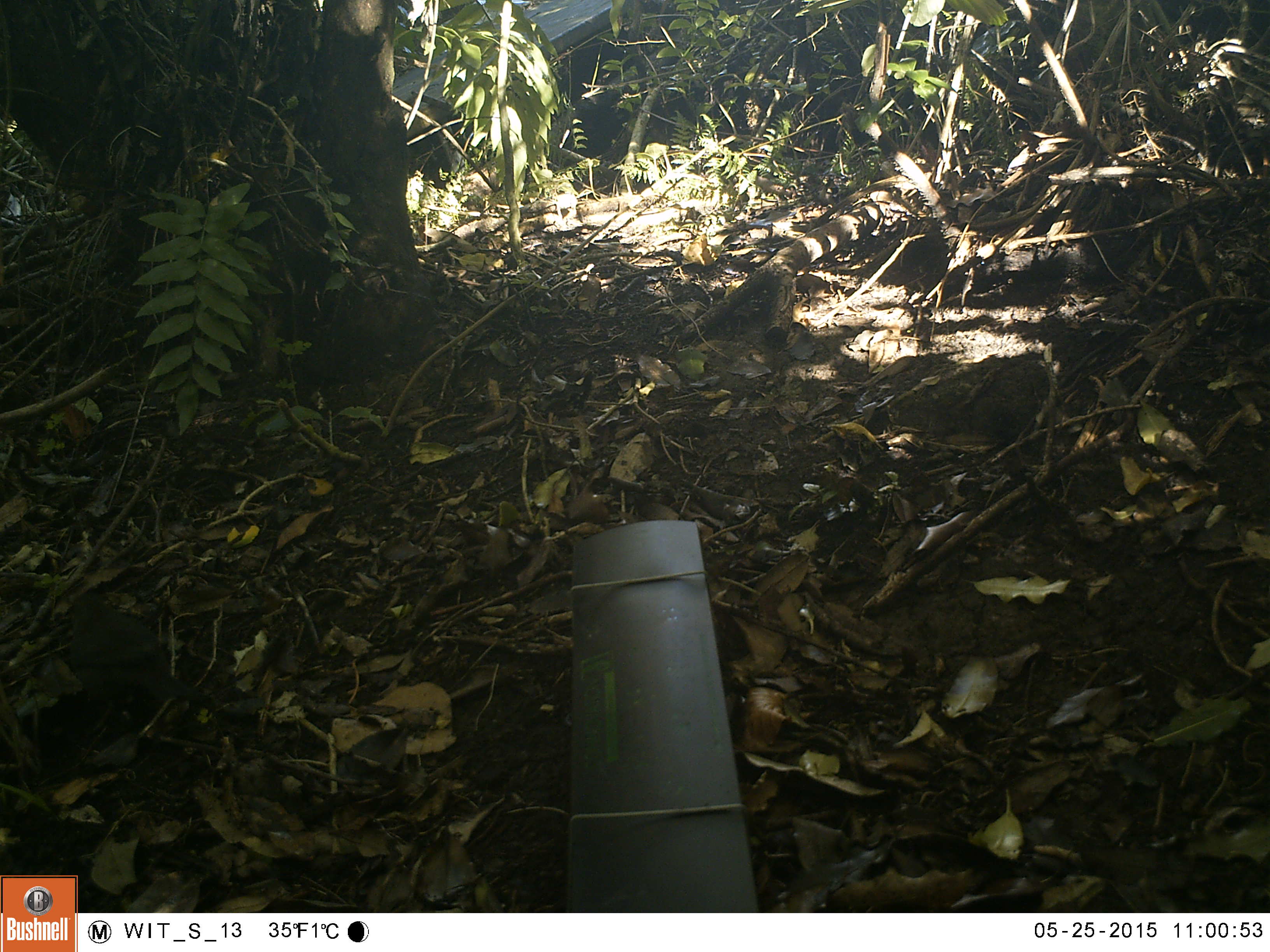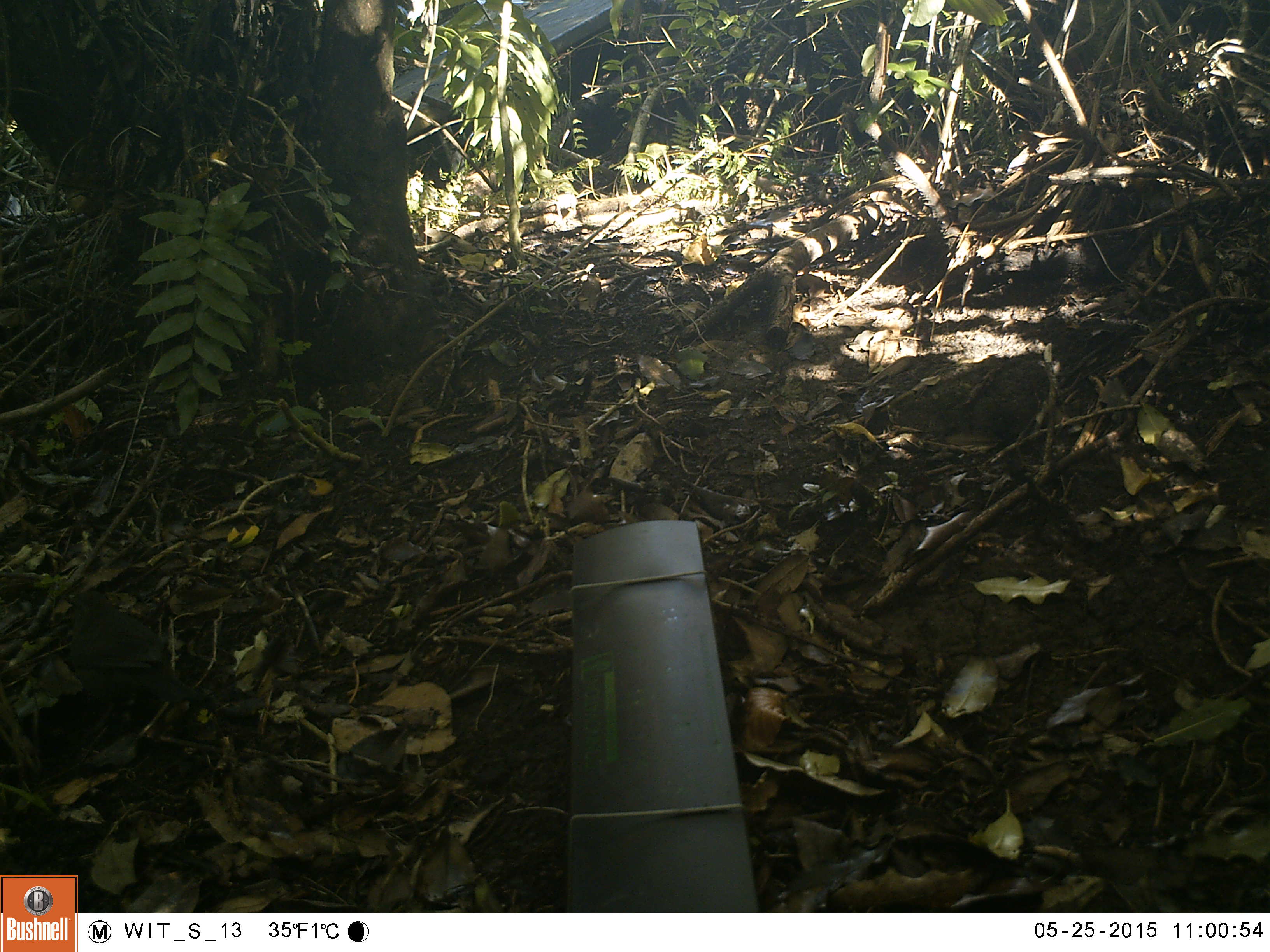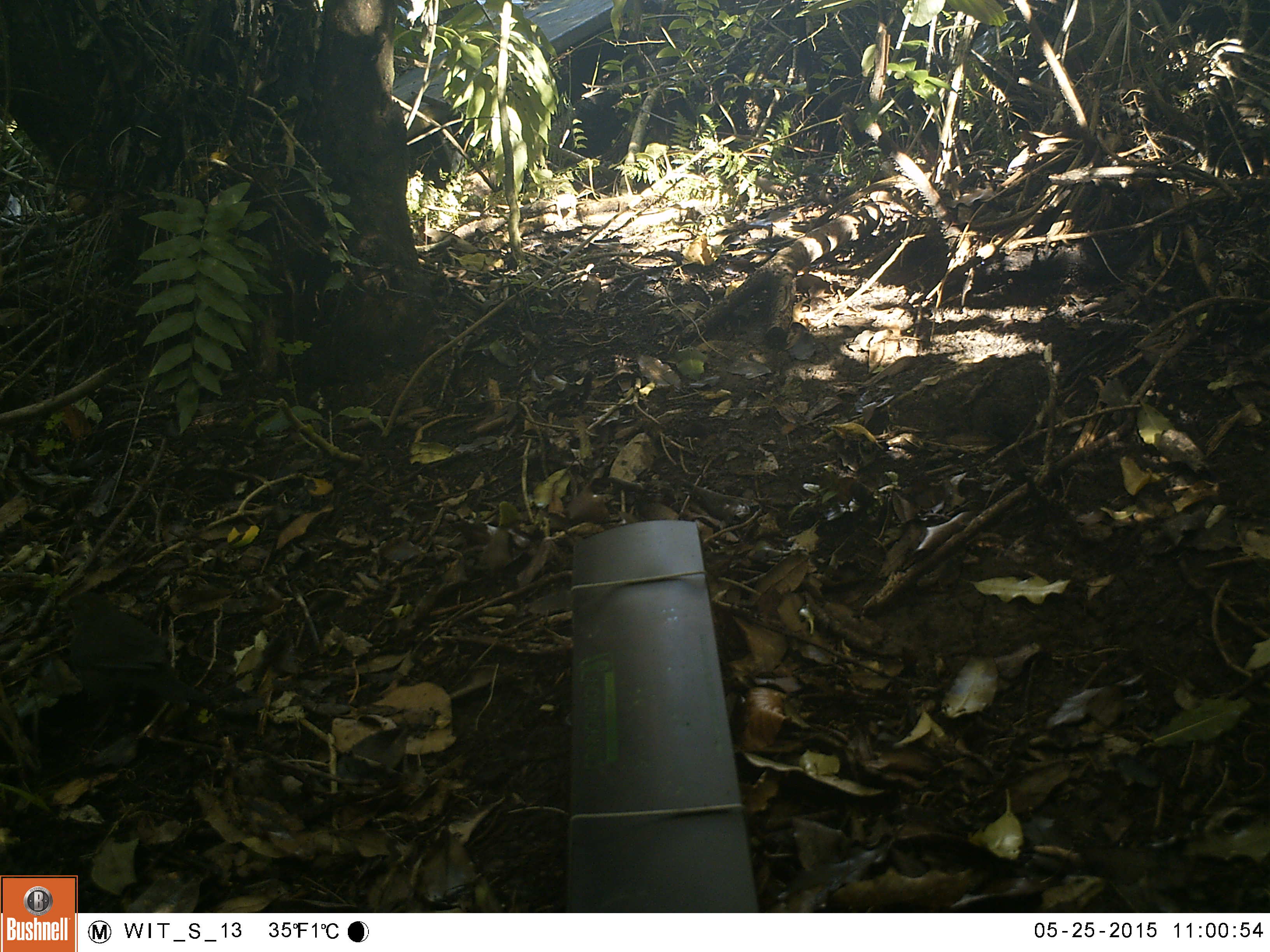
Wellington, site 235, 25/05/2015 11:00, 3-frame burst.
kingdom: Animalia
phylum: Chordata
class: Aves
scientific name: Aves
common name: bird